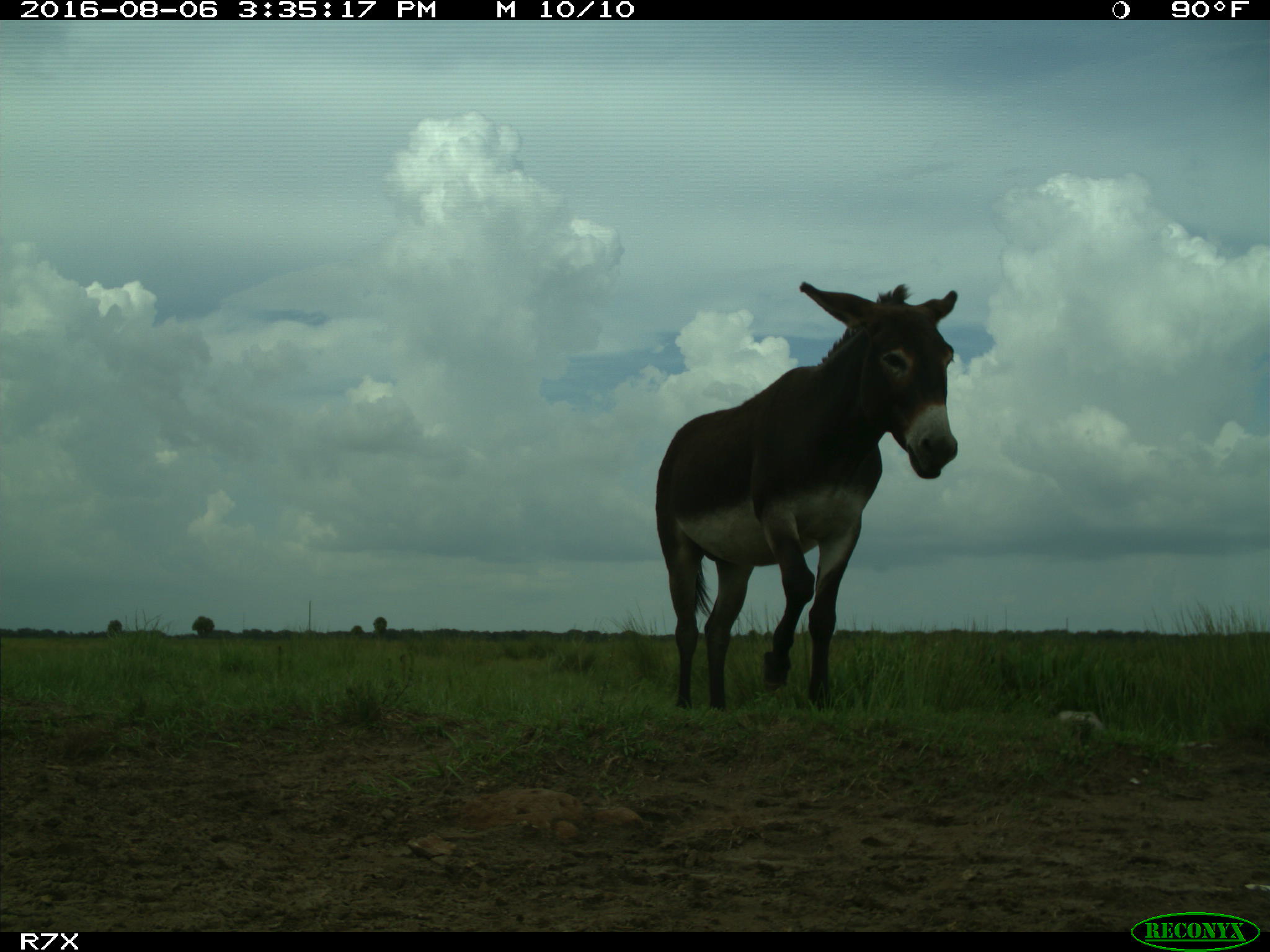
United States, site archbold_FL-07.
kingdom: Animalia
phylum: Chordata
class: Mammalia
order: Perissodactyla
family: Equidae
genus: Equus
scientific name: Equus africanus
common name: african wild ass